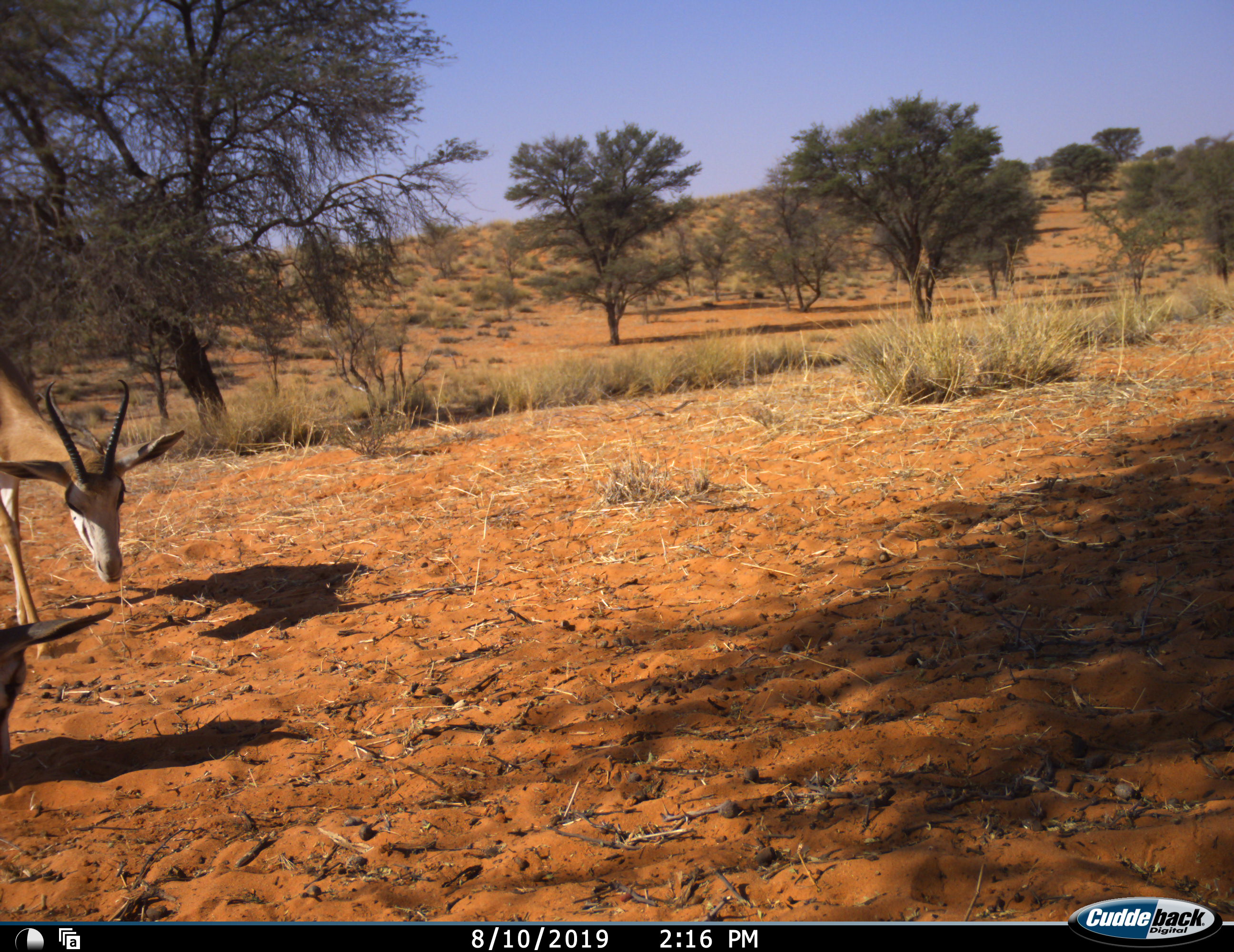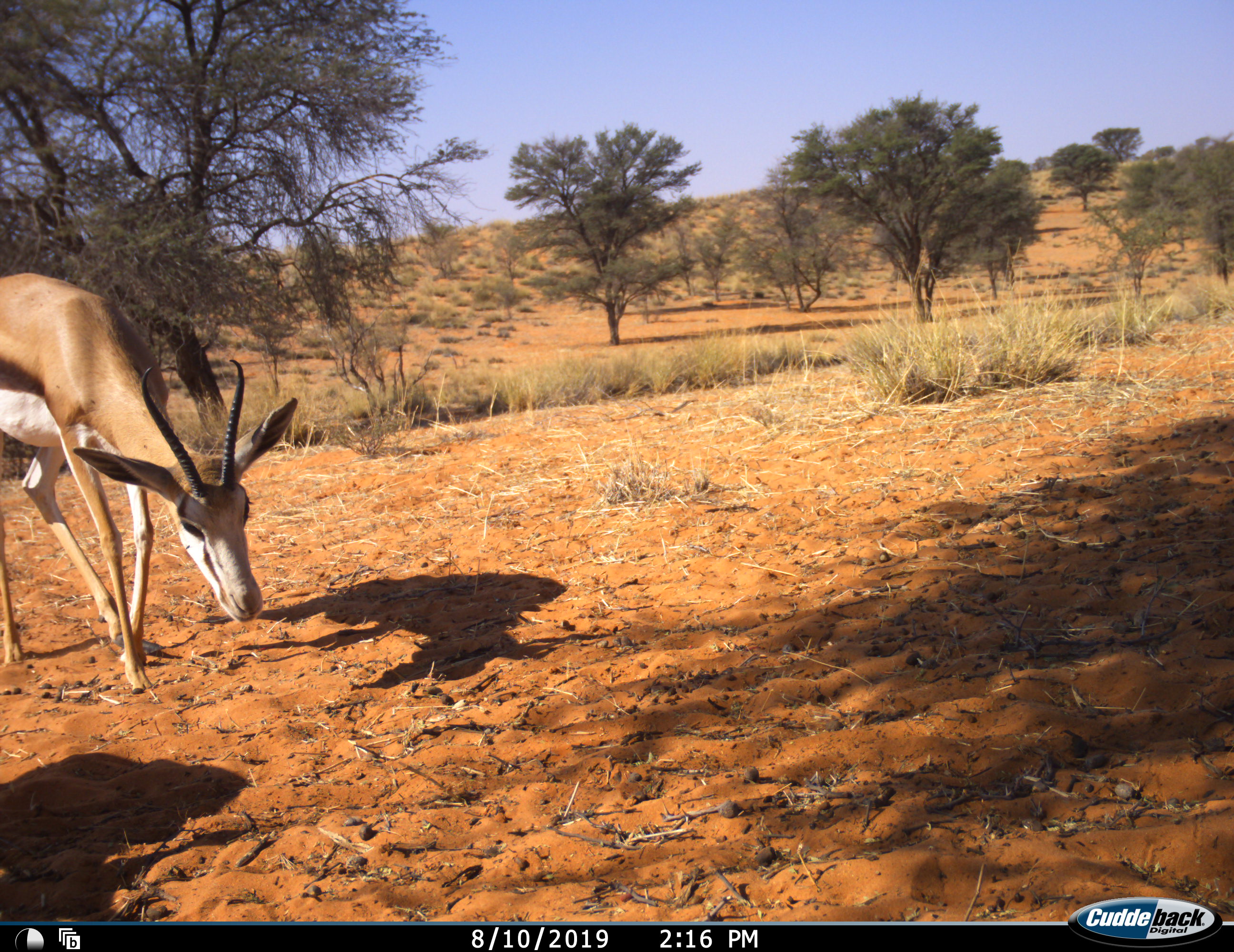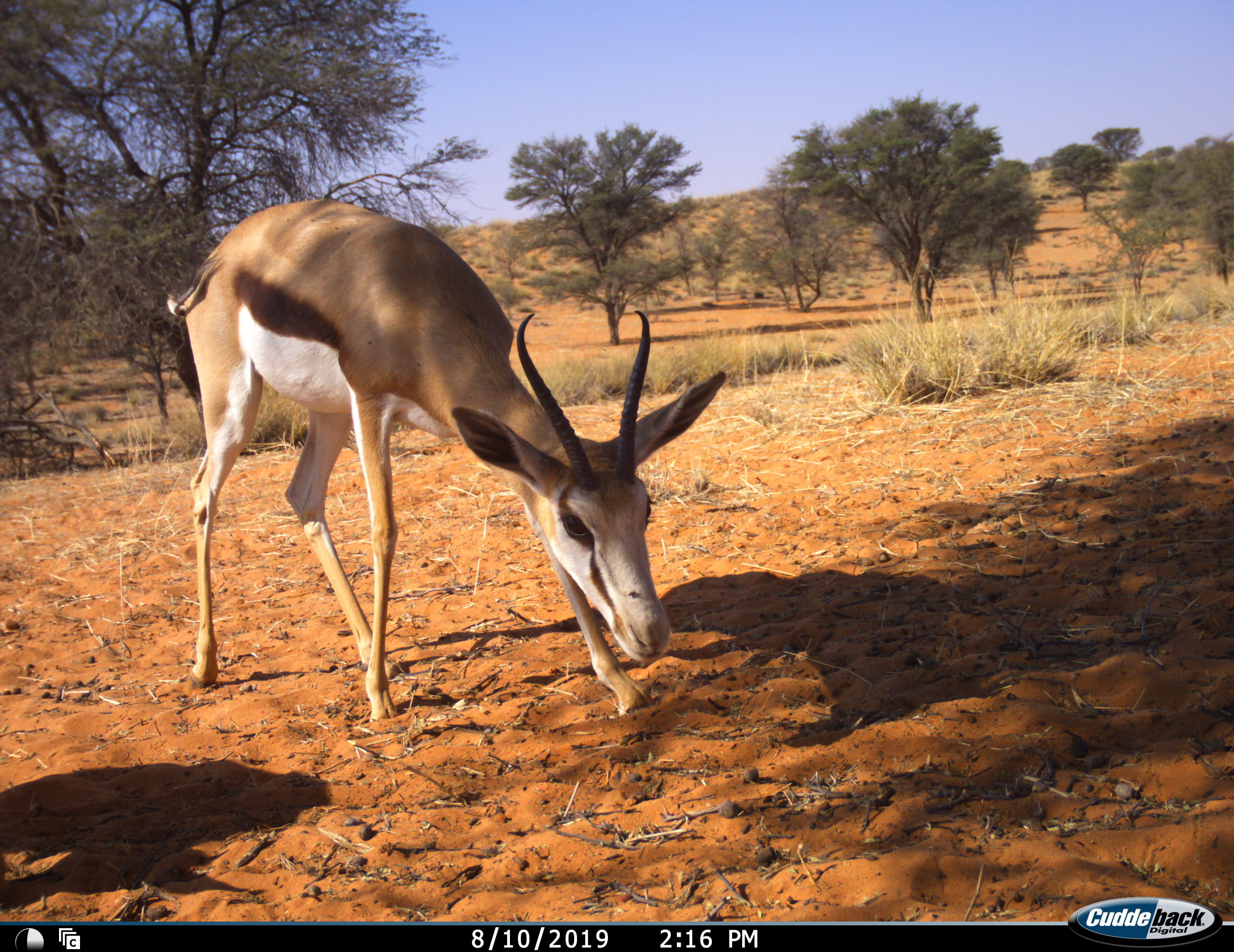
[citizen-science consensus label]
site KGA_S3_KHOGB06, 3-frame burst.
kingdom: Animalia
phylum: Chordata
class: Mammalia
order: Artiodactyla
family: Bovidae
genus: Antidorcas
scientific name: Antidorcas marsupialis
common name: springbok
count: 1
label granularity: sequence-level